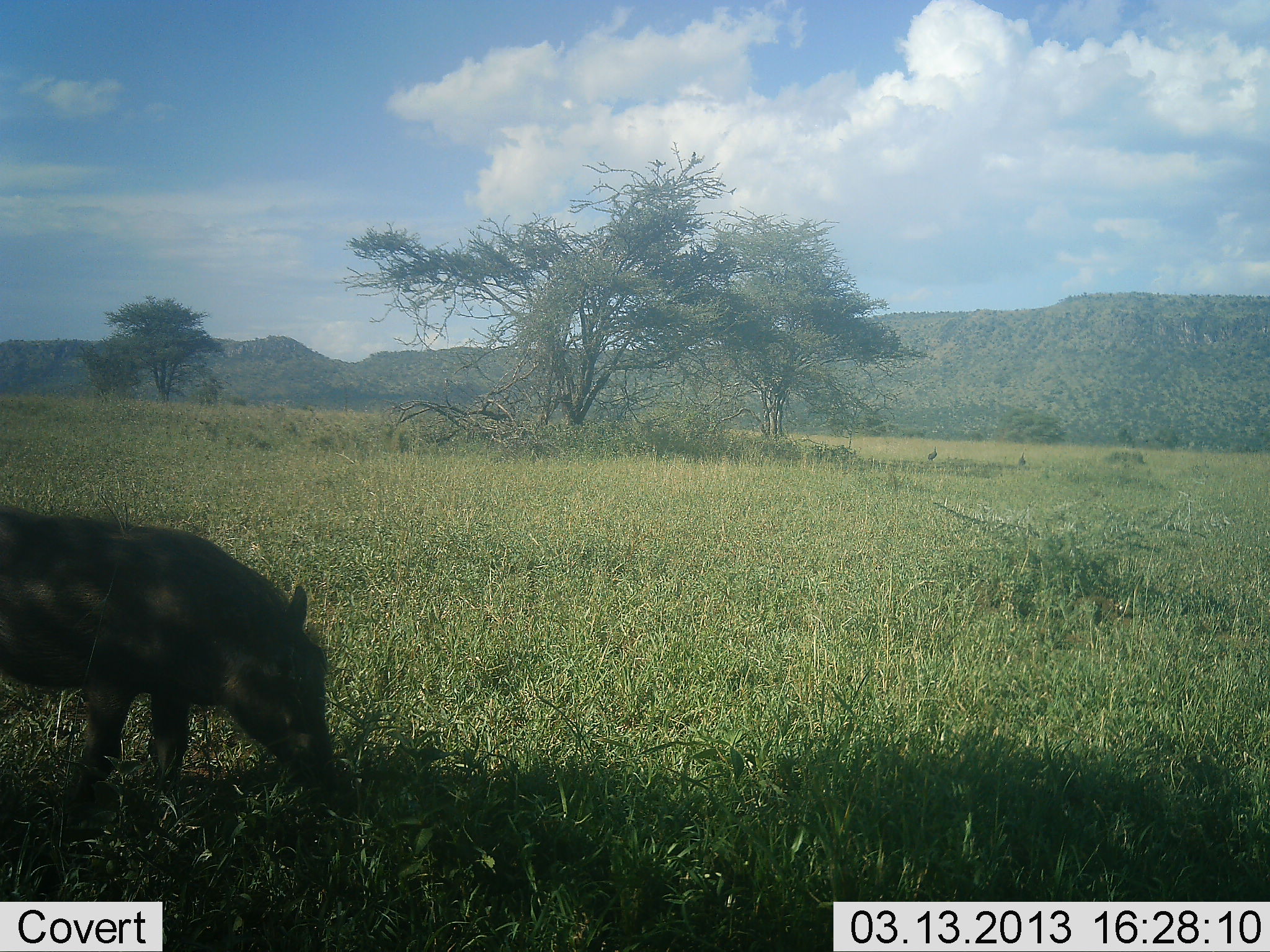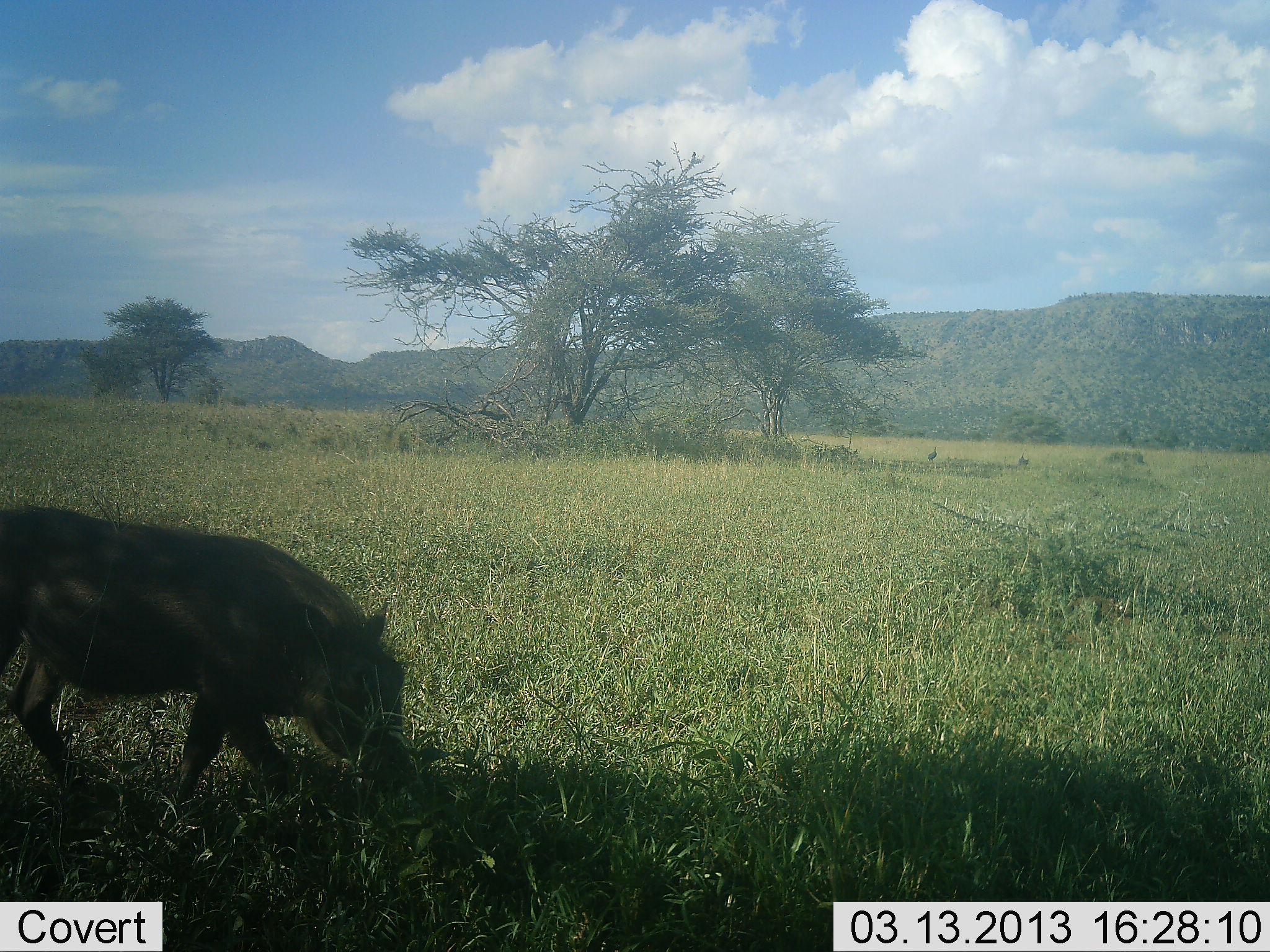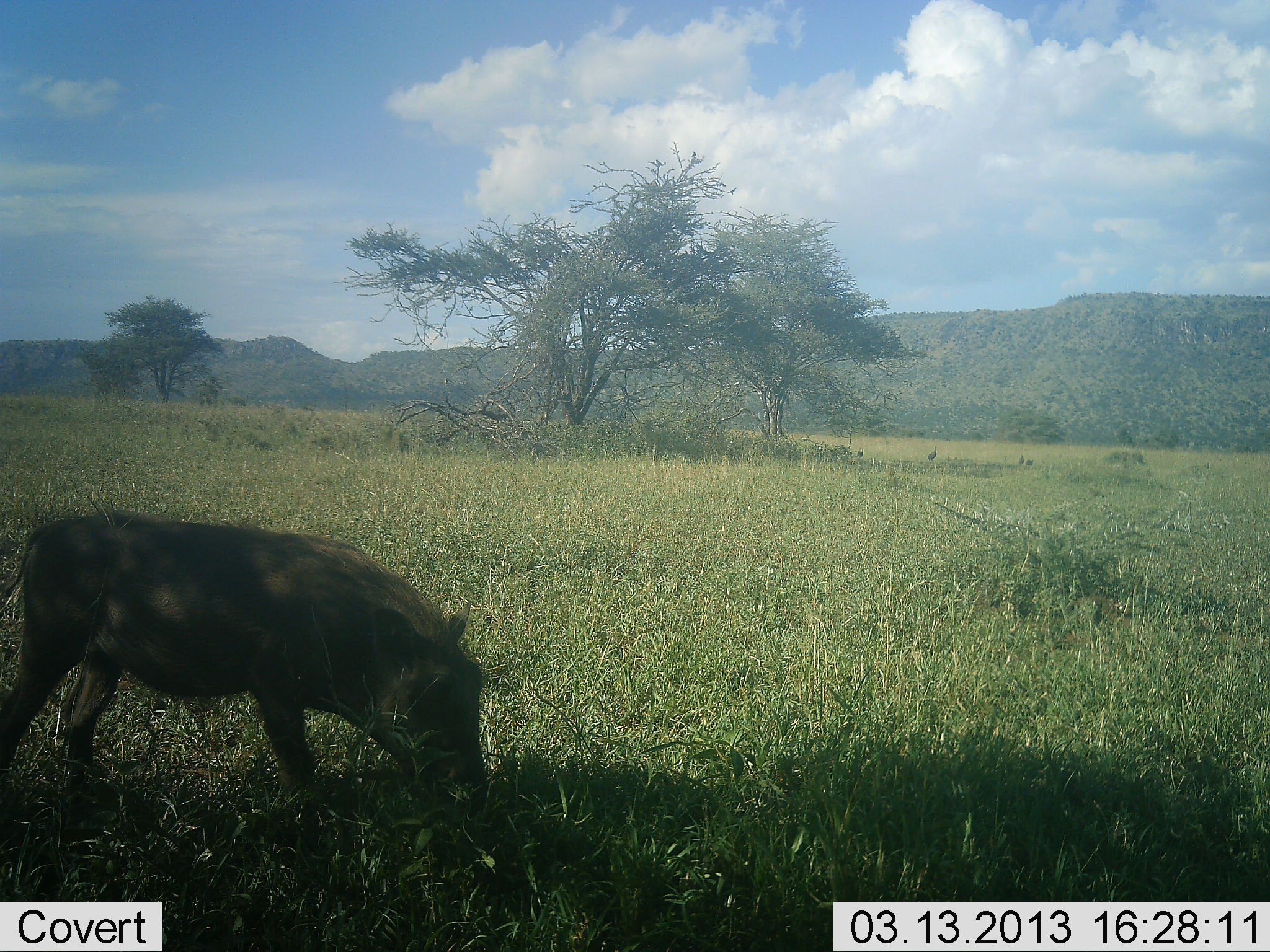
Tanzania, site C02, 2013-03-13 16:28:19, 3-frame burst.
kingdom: Animalia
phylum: Chordata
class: Mammalia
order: Artiodactyla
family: Suidae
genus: Phacochoerus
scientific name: Phacochoerus africanus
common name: warthog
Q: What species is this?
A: Warthog (Phacochoerus africanus).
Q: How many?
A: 1.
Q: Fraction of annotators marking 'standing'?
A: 9%.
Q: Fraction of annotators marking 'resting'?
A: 0%.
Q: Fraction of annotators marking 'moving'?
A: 74%.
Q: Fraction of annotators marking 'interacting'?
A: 0%.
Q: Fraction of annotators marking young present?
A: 3%.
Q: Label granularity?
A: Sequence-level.